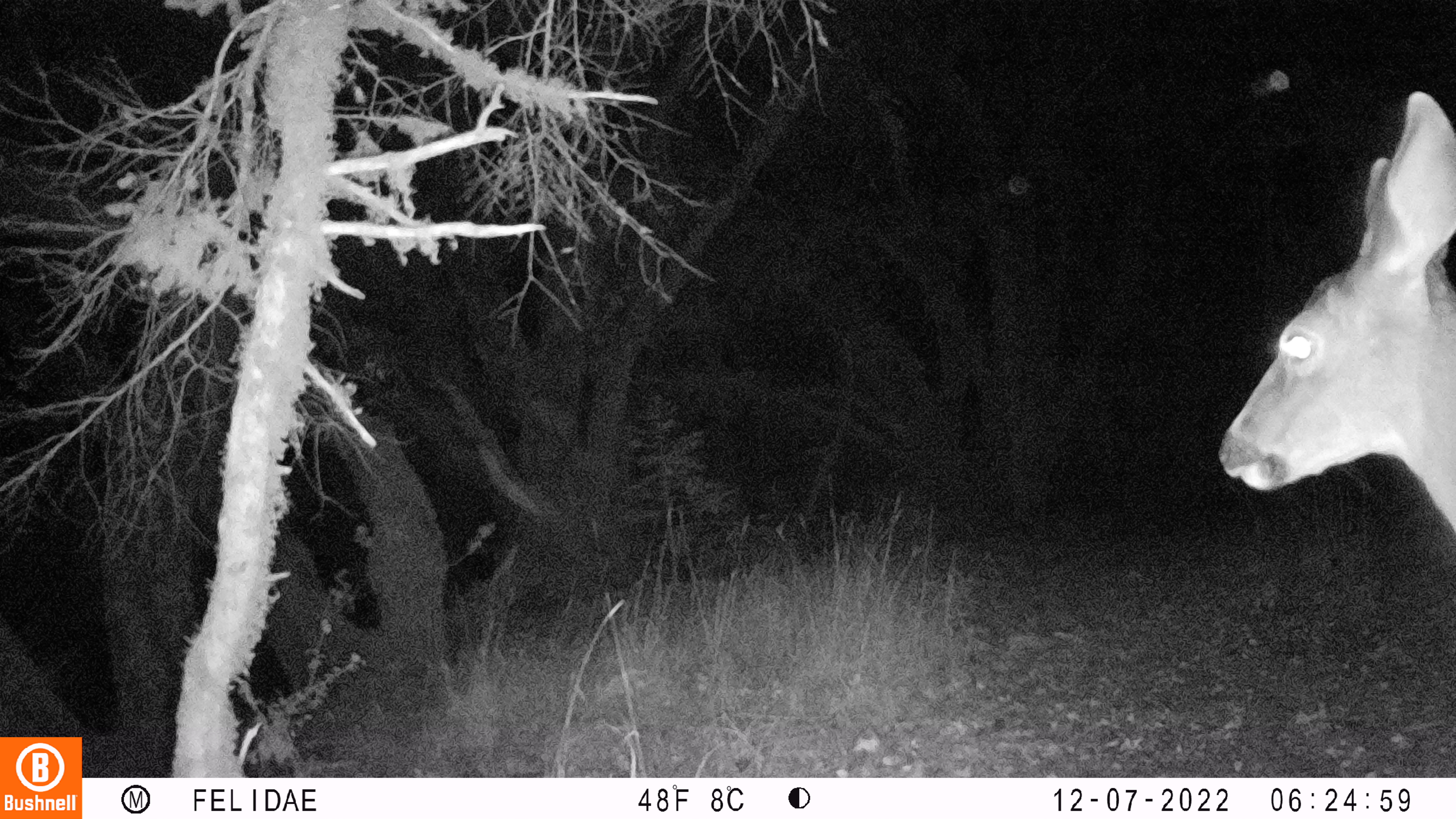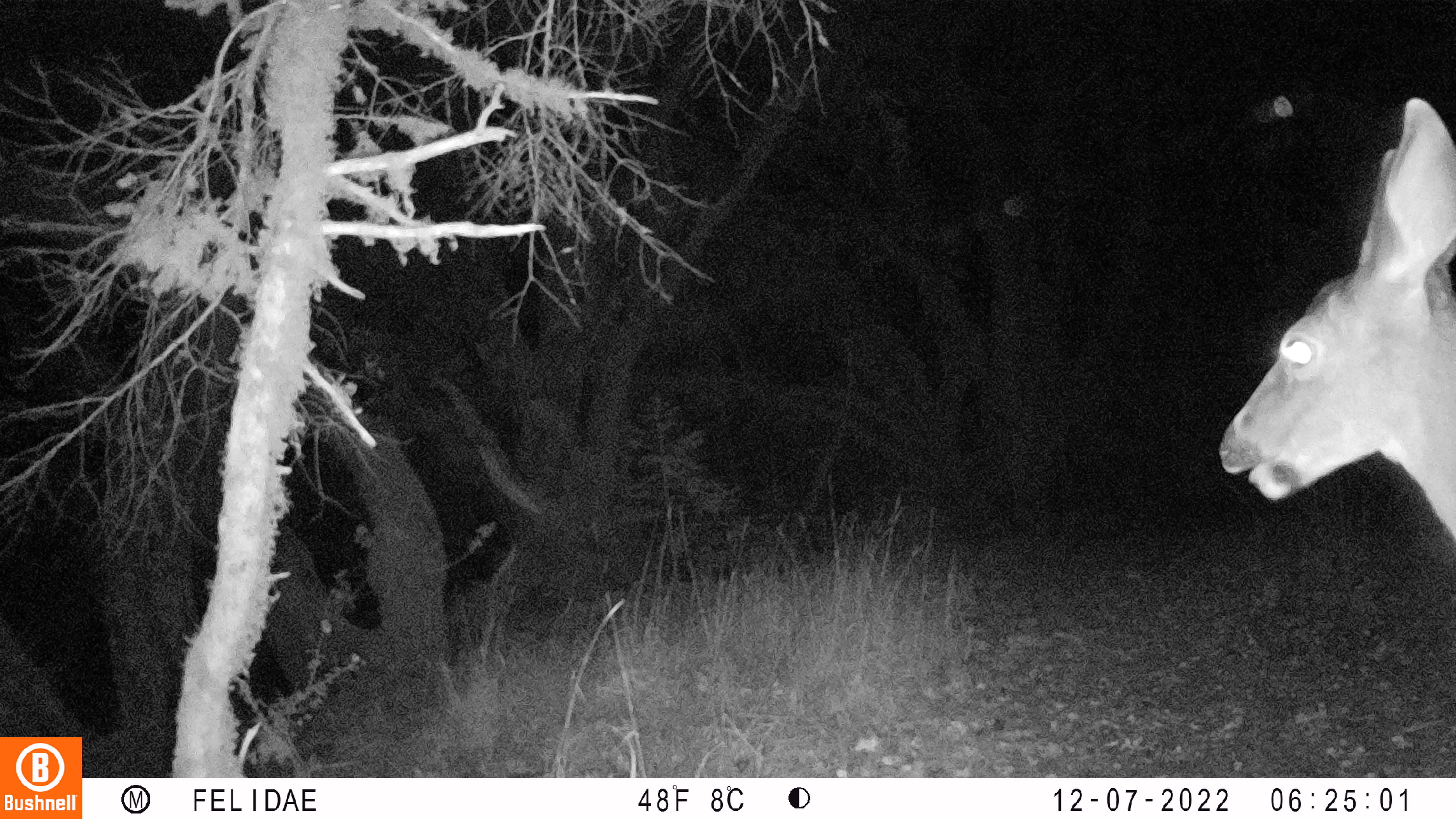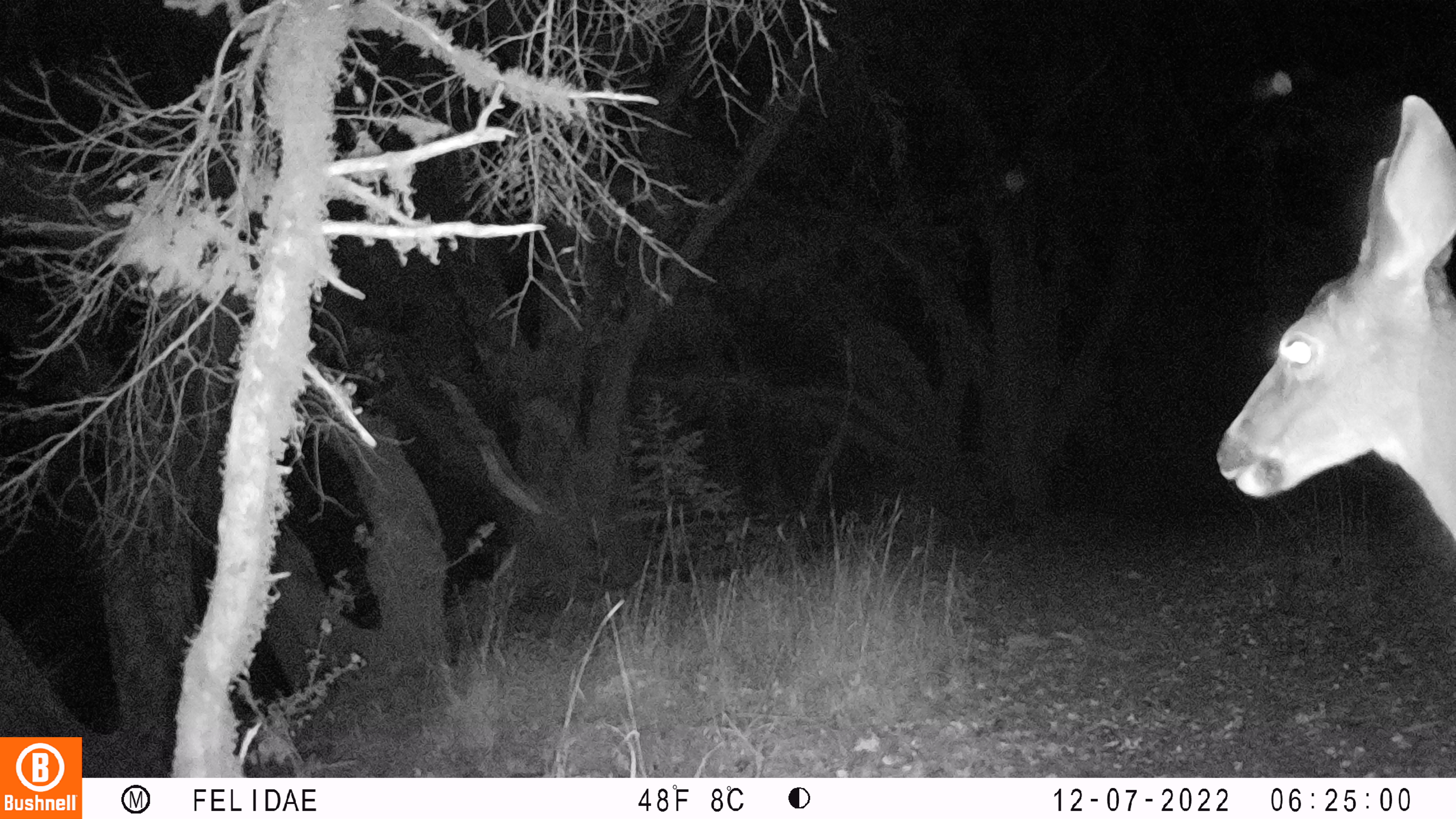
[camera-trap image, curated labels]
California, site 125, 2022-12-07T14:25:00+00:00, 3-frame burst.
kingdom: Animalia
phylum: Chordata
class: Mammalia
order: Artiodactyla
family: Cervidae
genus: Odocoileus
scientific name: Odocoileus hemionus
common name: mule deer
Mule deer (Odocoileus hemionus).